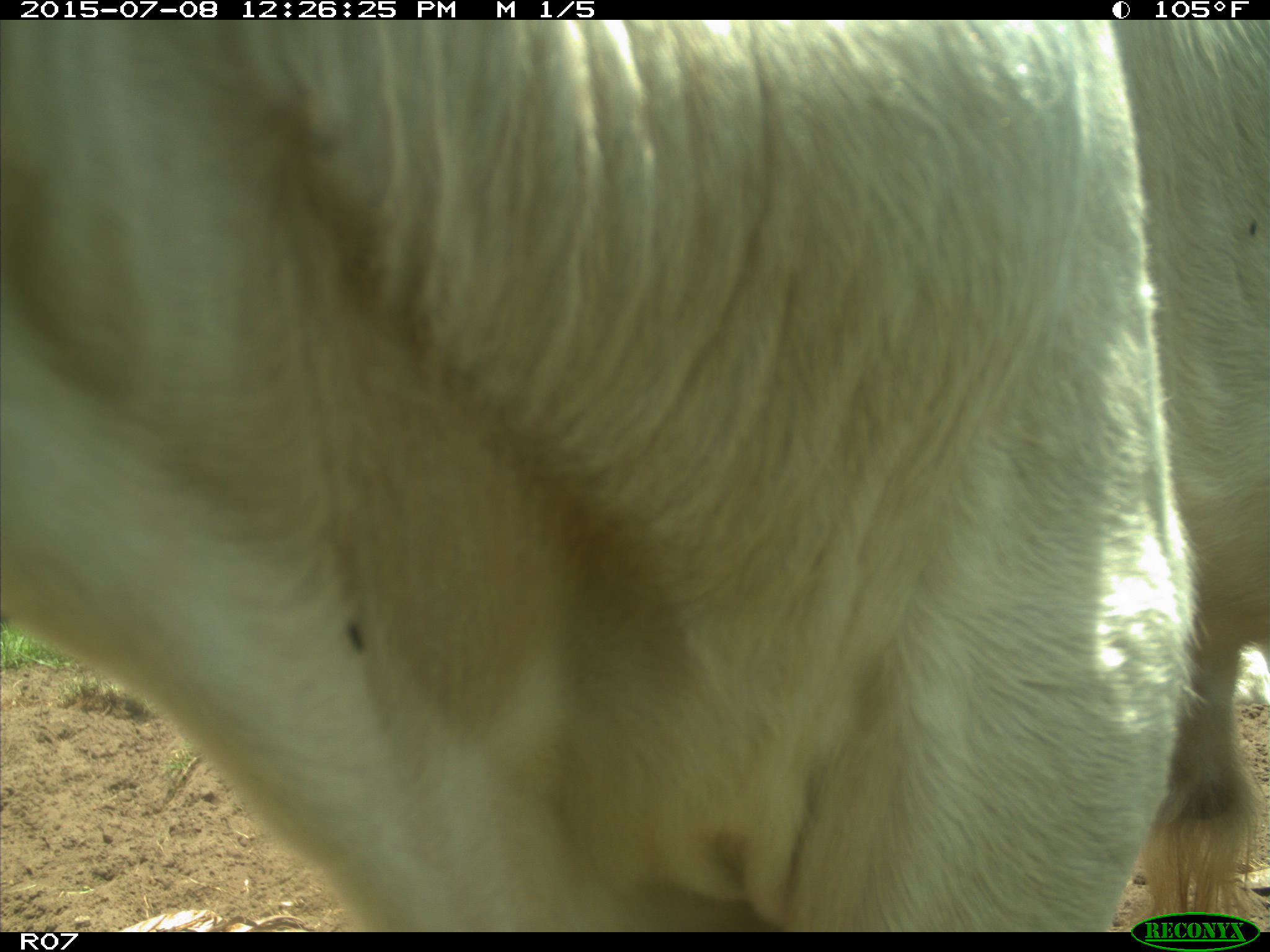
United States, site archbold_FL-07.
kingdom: Animalia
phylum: Chordata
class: Mammalia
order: Artiodactyla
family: Bovidae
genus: Bos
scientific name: Bos taurus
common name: domestic cow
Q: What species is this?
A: Bos taurus (domestic cow).